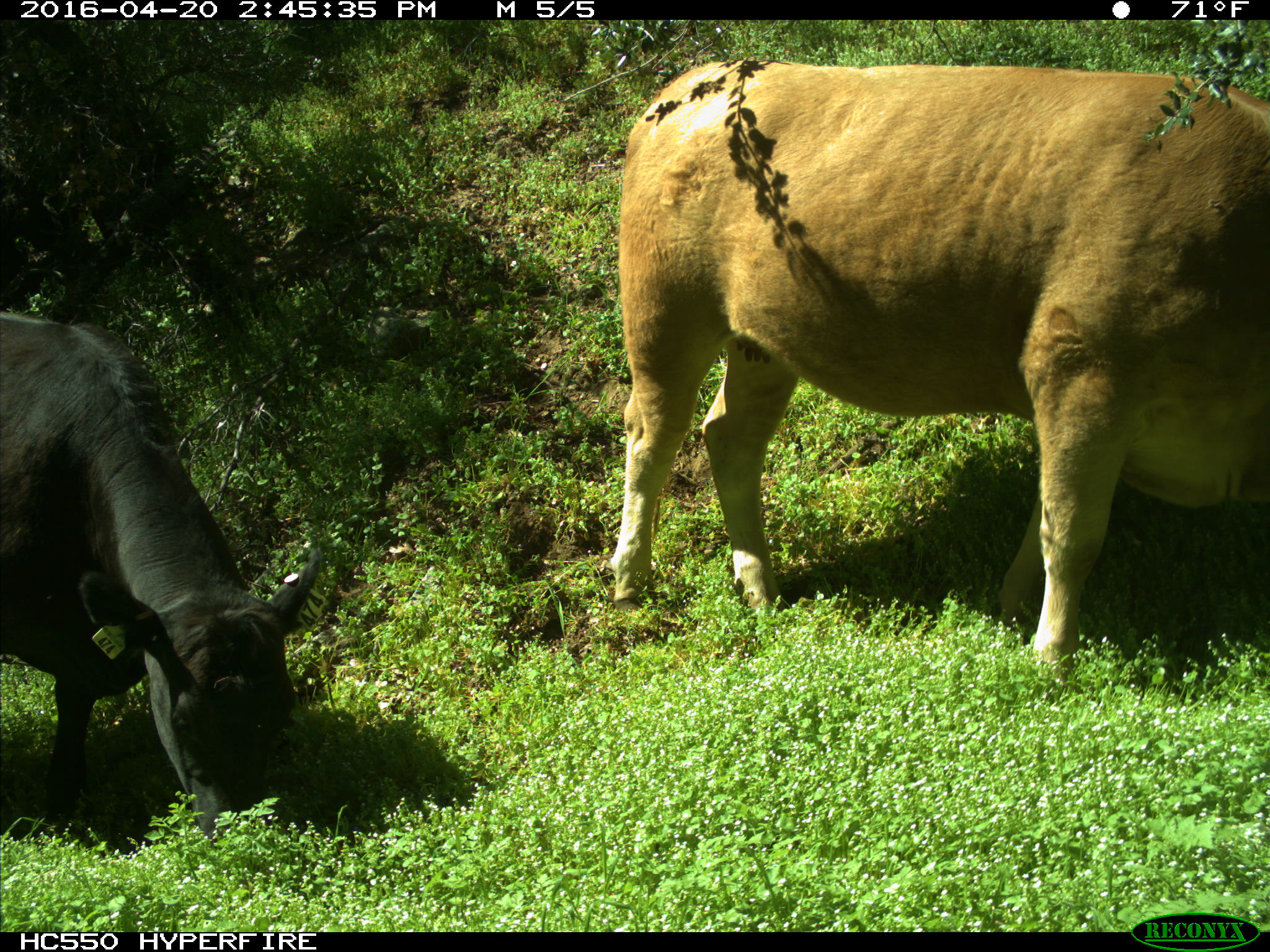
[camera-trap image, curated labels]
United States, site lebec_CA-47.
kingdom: Animalia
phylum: Chordata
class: Mammalia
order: Artiodactyla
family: Bovidae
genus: Bos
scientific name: Bos taurus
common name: domestic cow